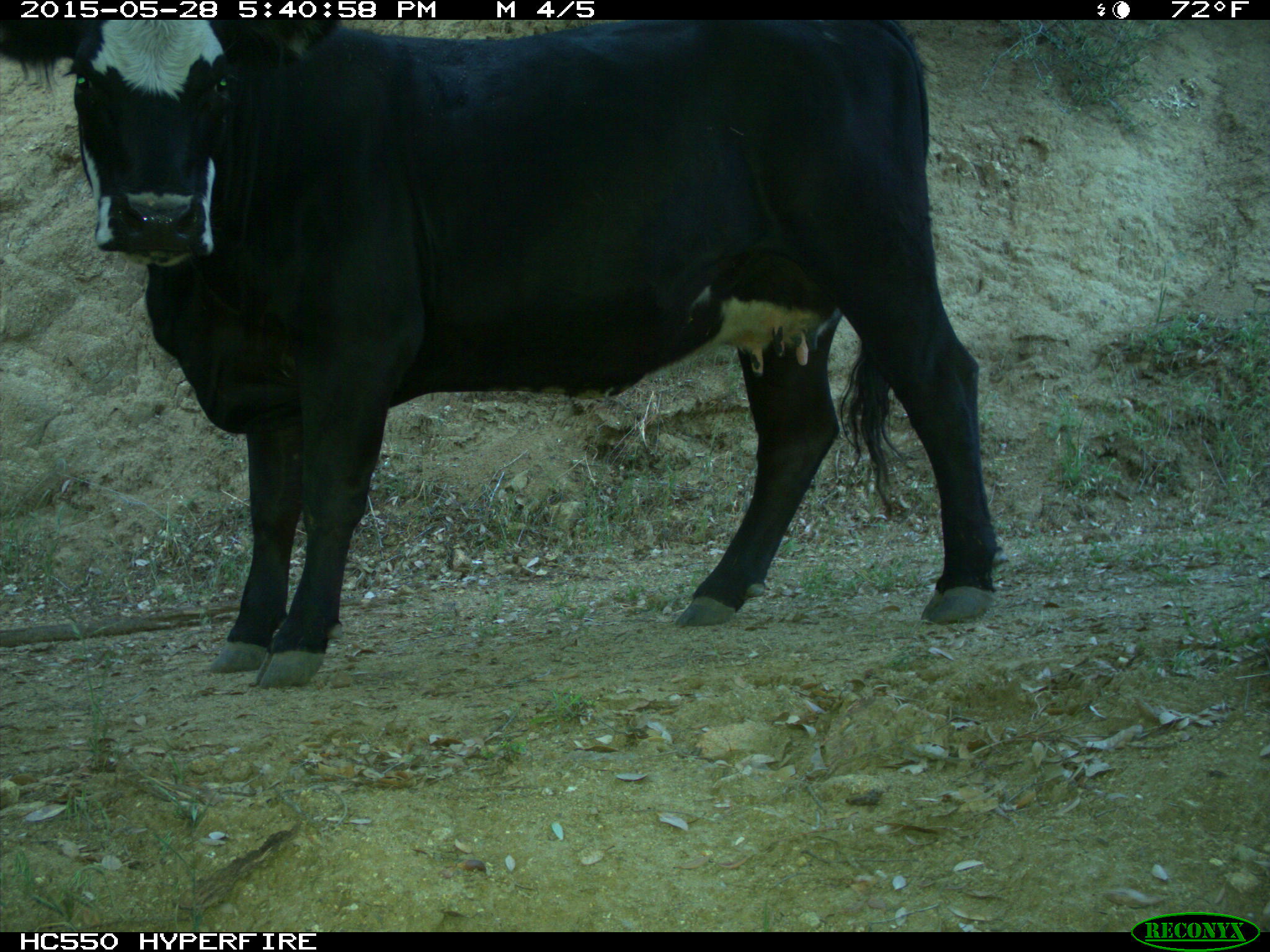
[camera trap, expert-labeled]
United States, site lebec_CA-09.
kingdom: Animalia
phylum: Chordata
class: Mammalia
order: Artiodactyla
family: Bovidae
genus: Bos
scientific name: Bos taurus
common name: domestic cow